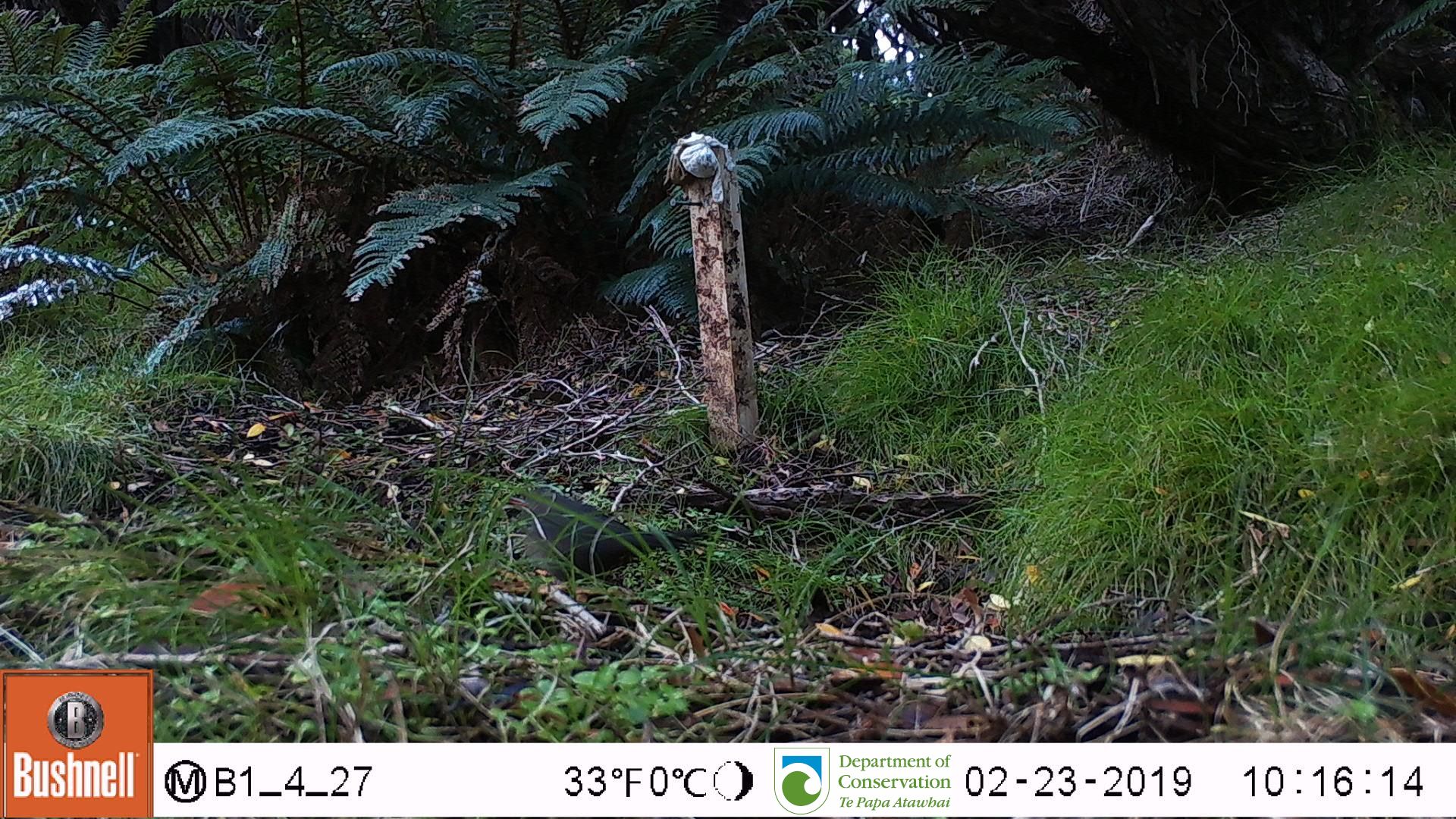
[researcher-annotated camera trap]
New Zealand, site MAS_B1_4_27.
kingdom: Animalia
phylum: Chordata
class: Aves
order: Passeriformes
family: Turdidae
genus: Turdus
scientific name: Turdus merula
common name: eurasian blackbird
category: blackbird